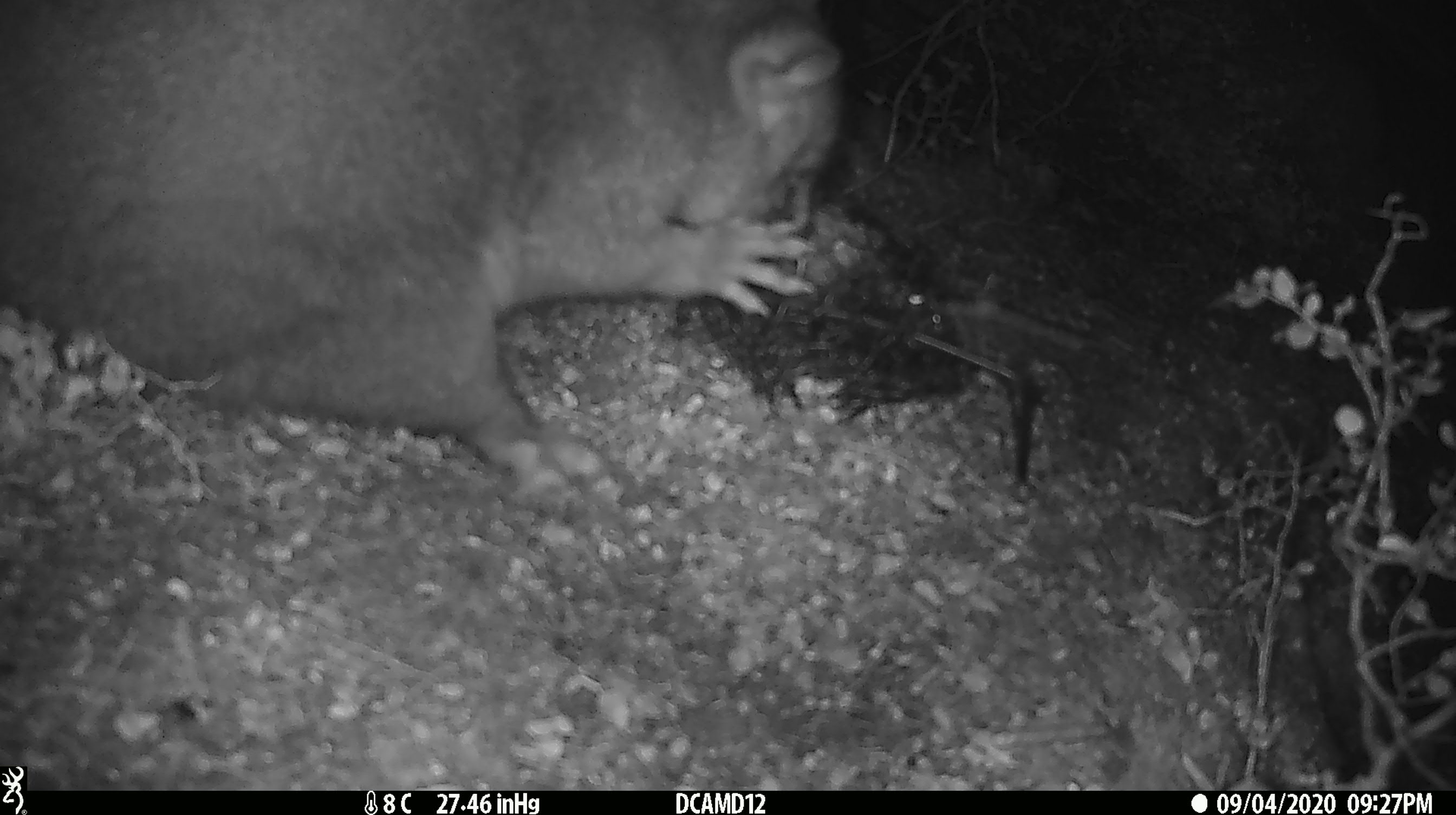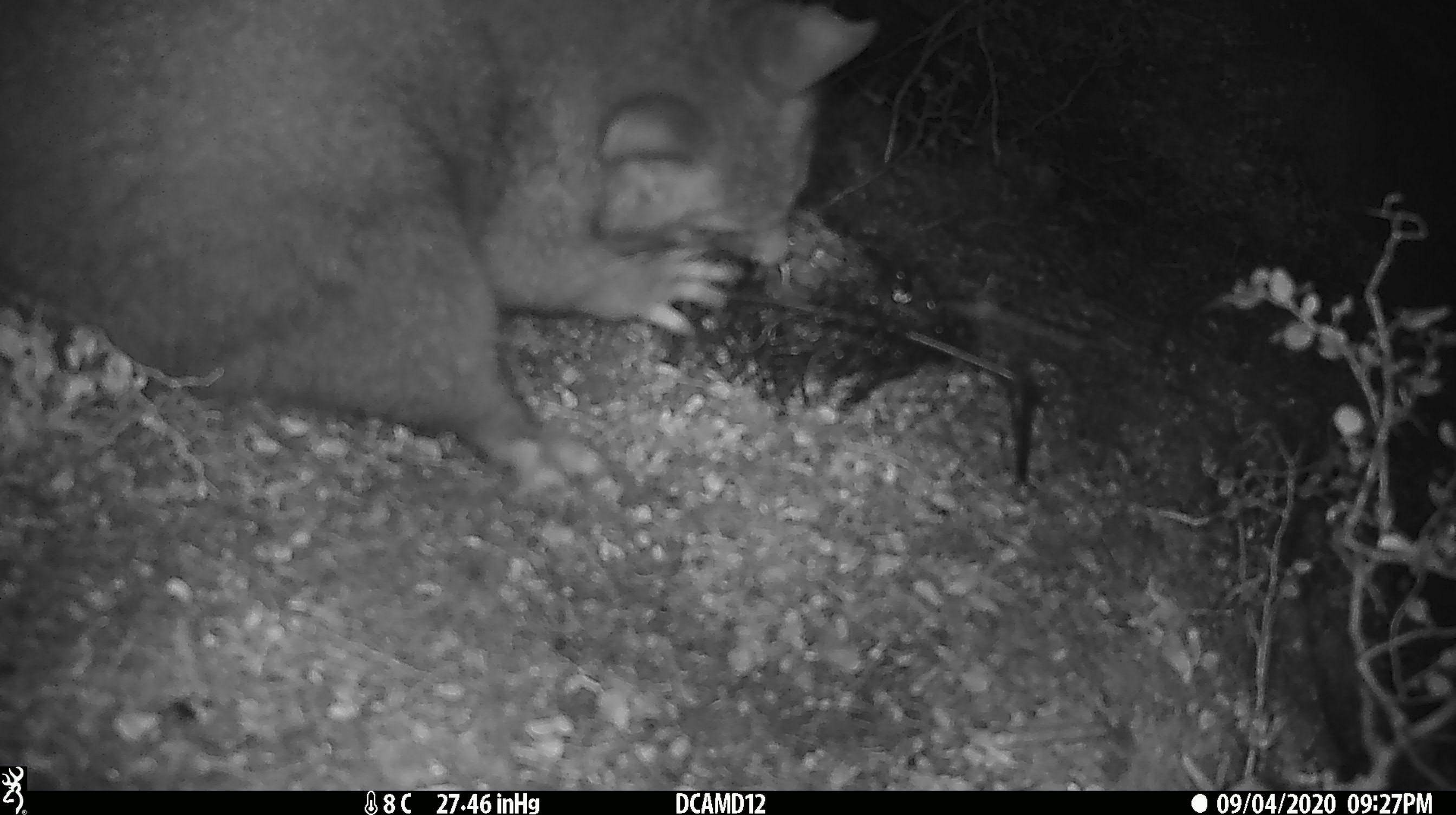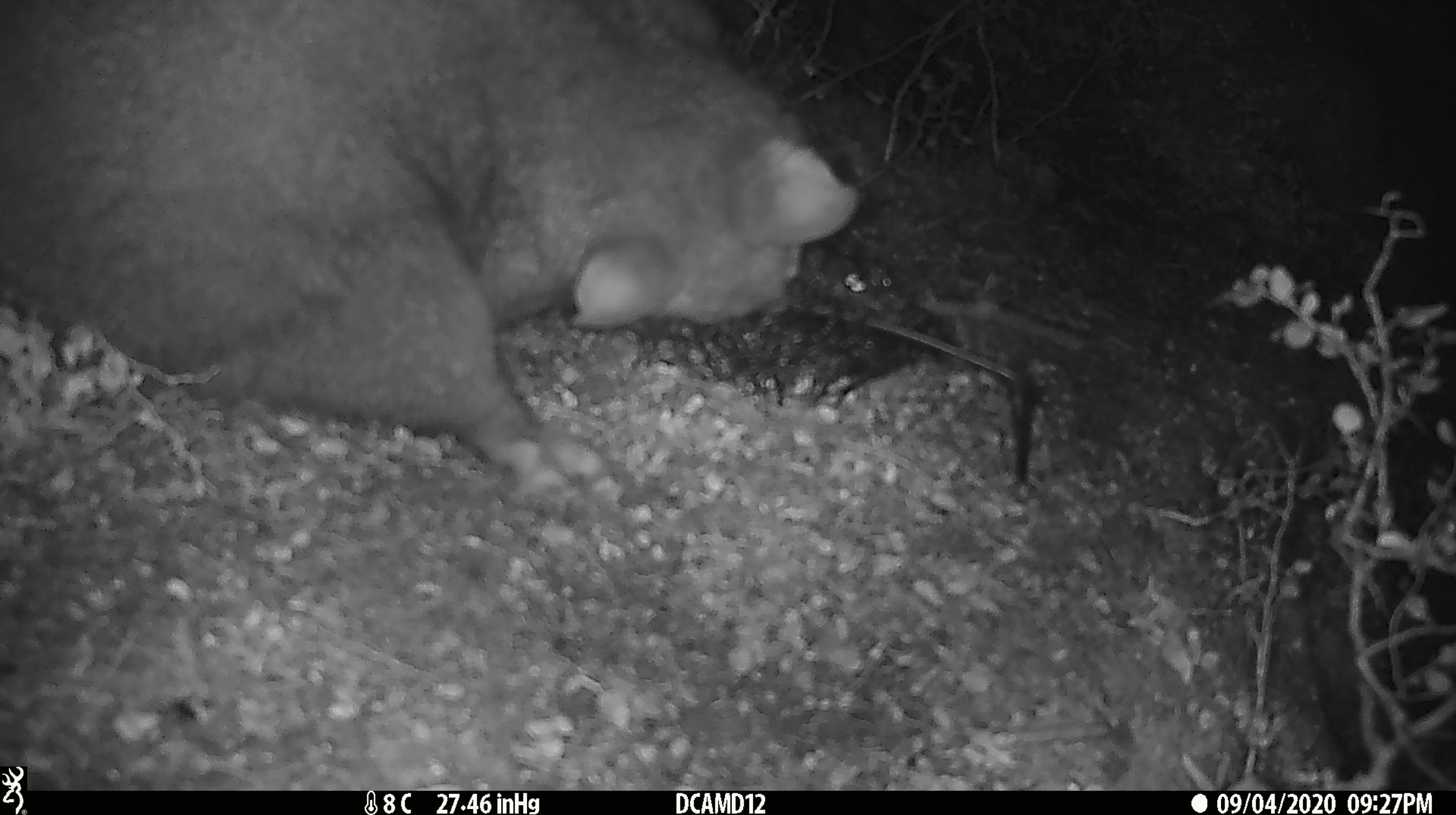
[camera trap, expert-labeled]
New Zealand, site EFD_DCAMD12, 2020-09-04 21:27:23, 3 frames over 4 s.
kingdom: Animalia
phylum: Chordata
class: Mammalia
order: Diprotodontia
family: Phalangeridae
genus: Trichosurus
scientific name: Trichosurus vulpecula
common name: common brushtail possum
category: possum